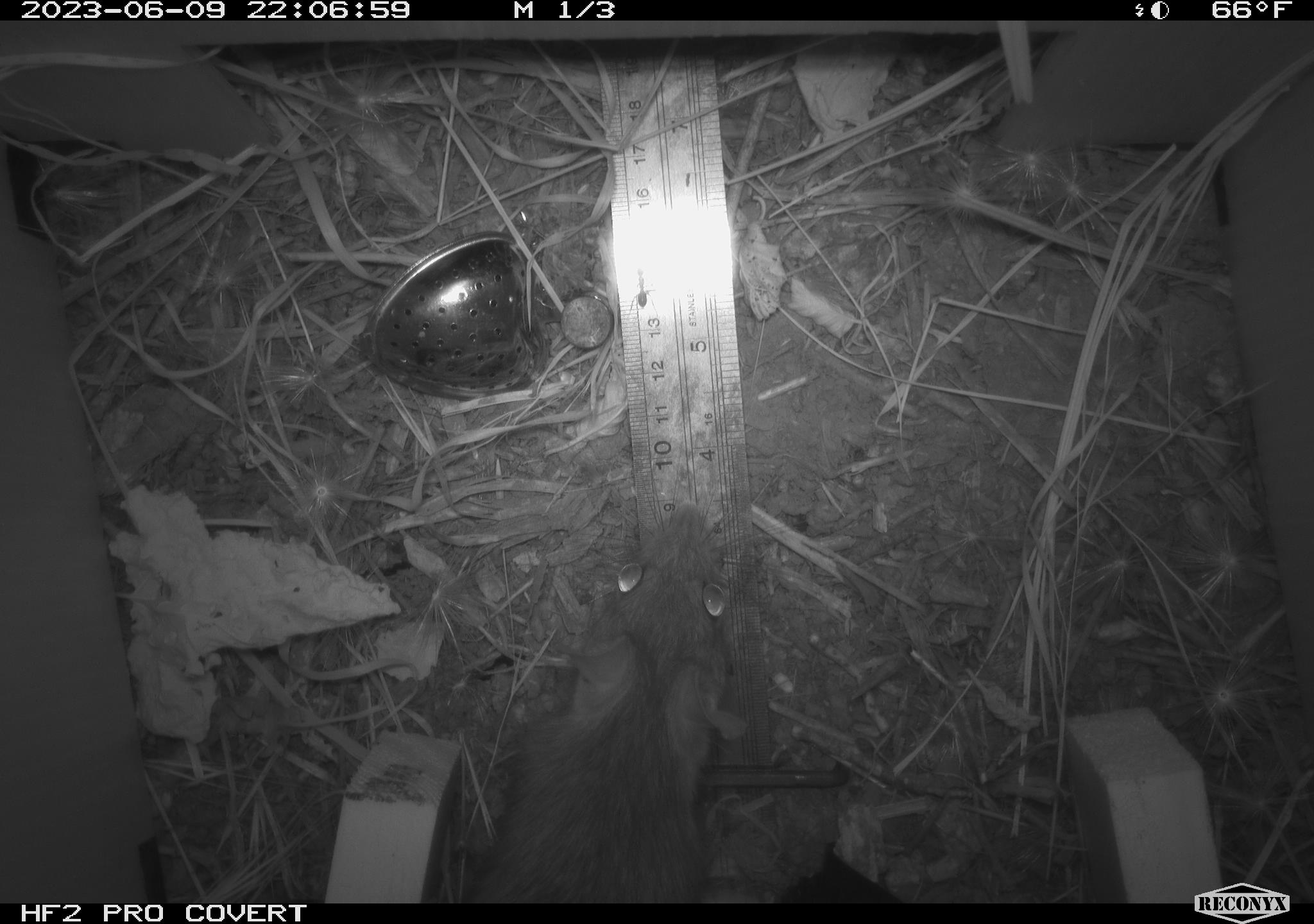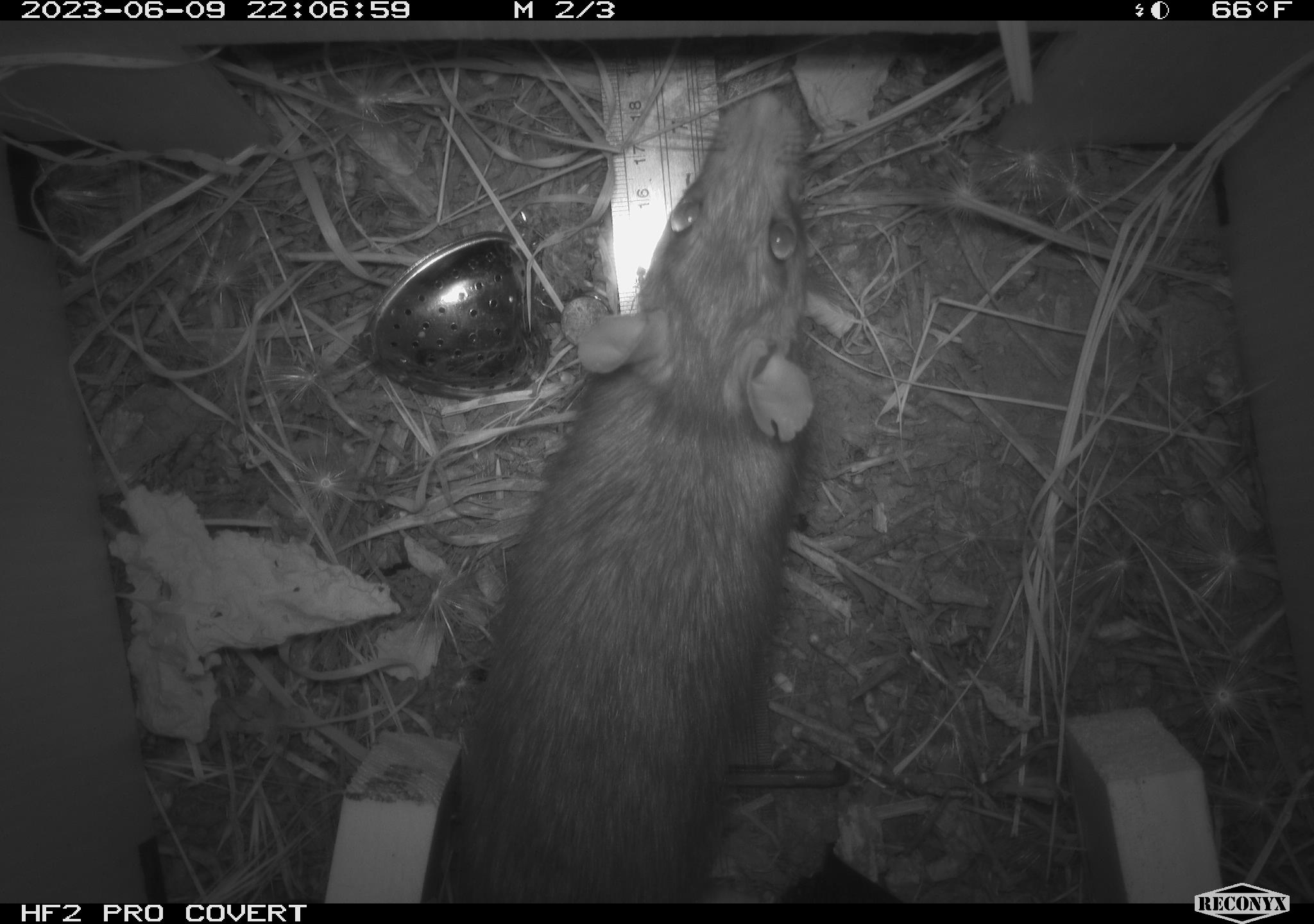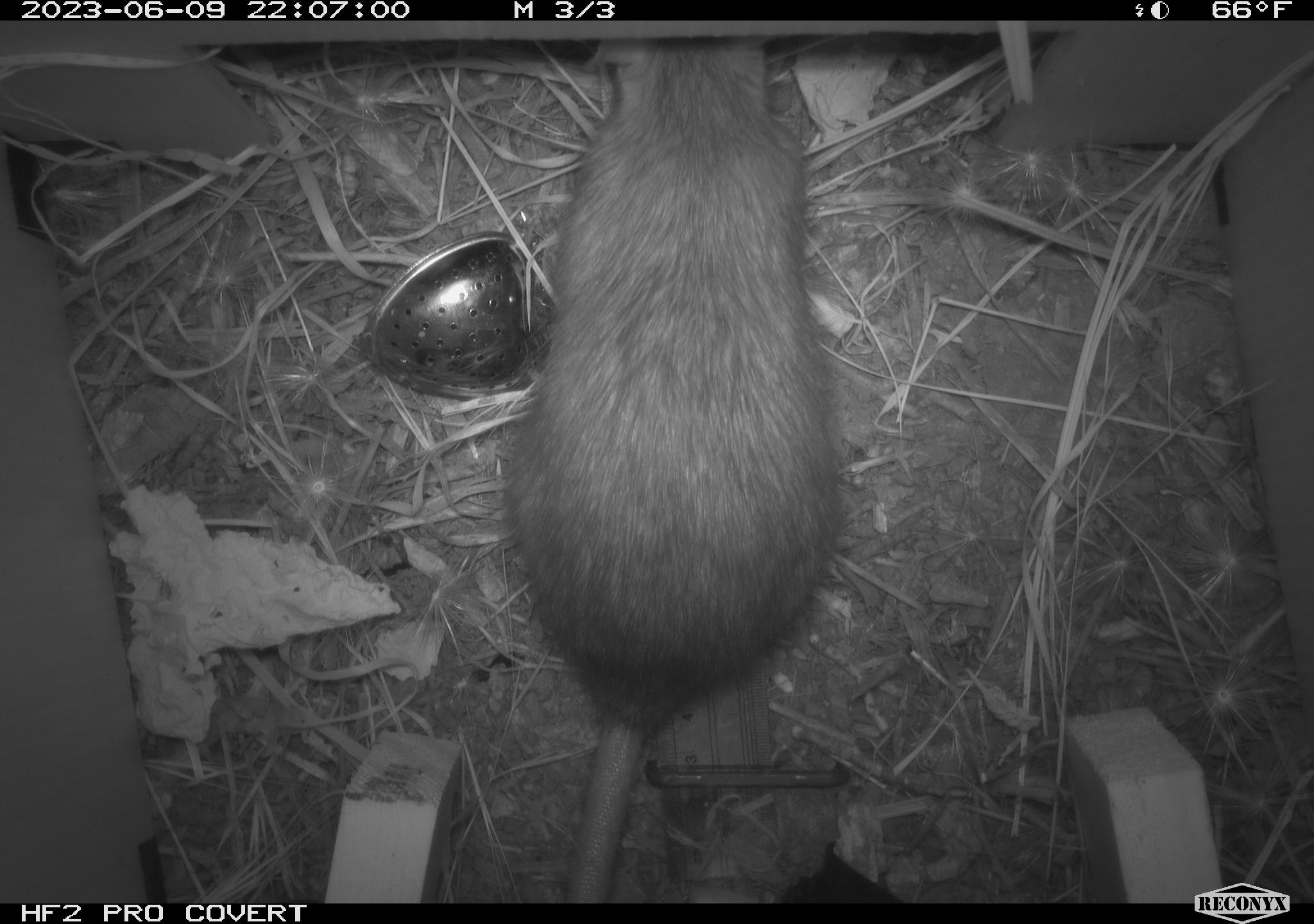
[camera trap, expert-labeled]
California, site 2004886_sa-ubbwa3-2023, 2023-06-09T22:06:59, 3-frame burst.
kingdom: Animalia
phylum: Chordata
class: Mammalia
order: Rodentia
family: Muridae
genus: Rattus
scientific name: Rattus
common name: rat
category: rattus species